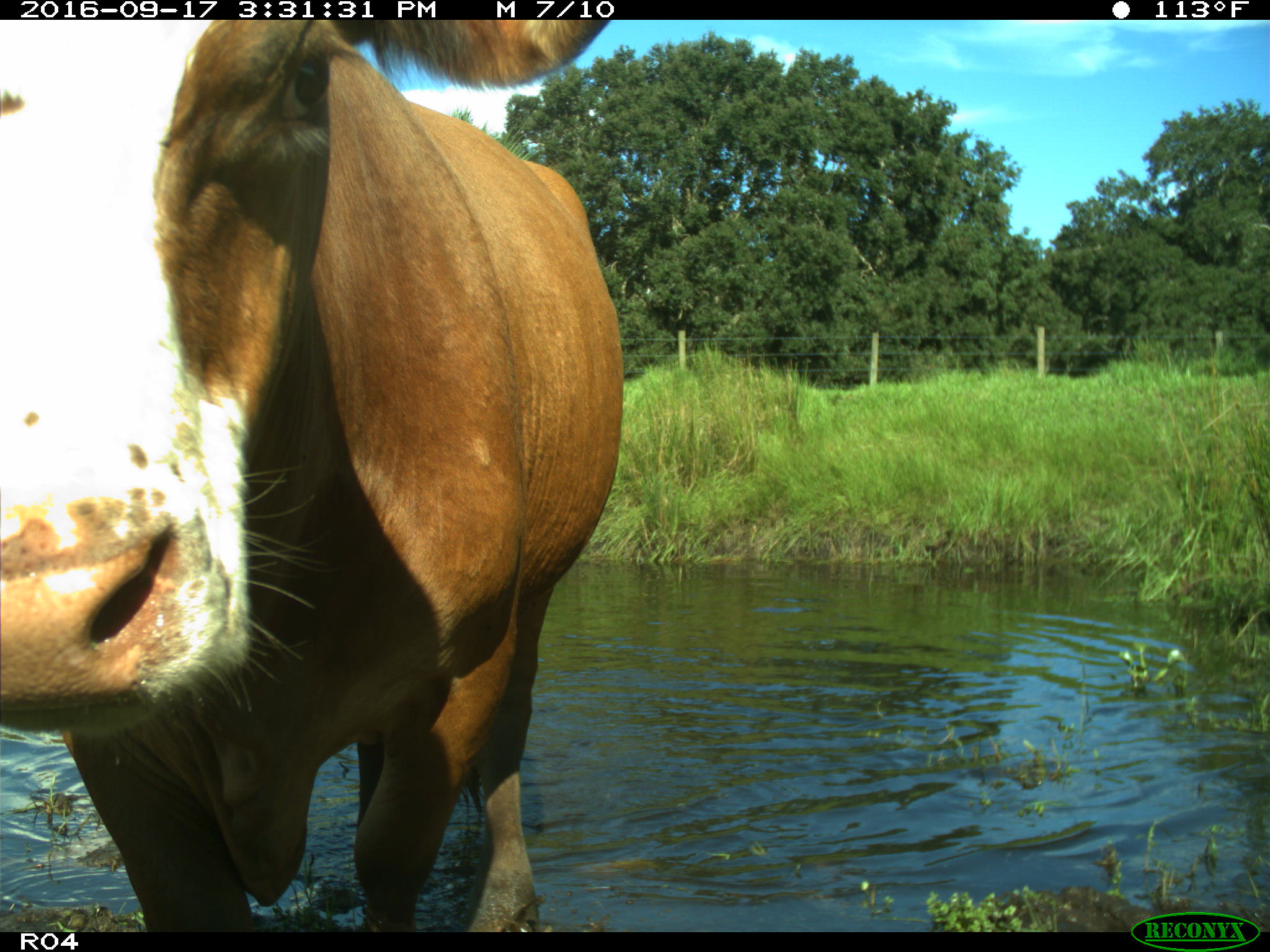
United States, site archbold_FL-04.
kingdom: Animalia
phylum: Chordata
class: Mammalia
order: Artiodactyla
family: Bovidae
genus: Bos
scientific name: Bos taurus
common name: domestic cow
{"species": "Bos taurus (domestic cow)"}